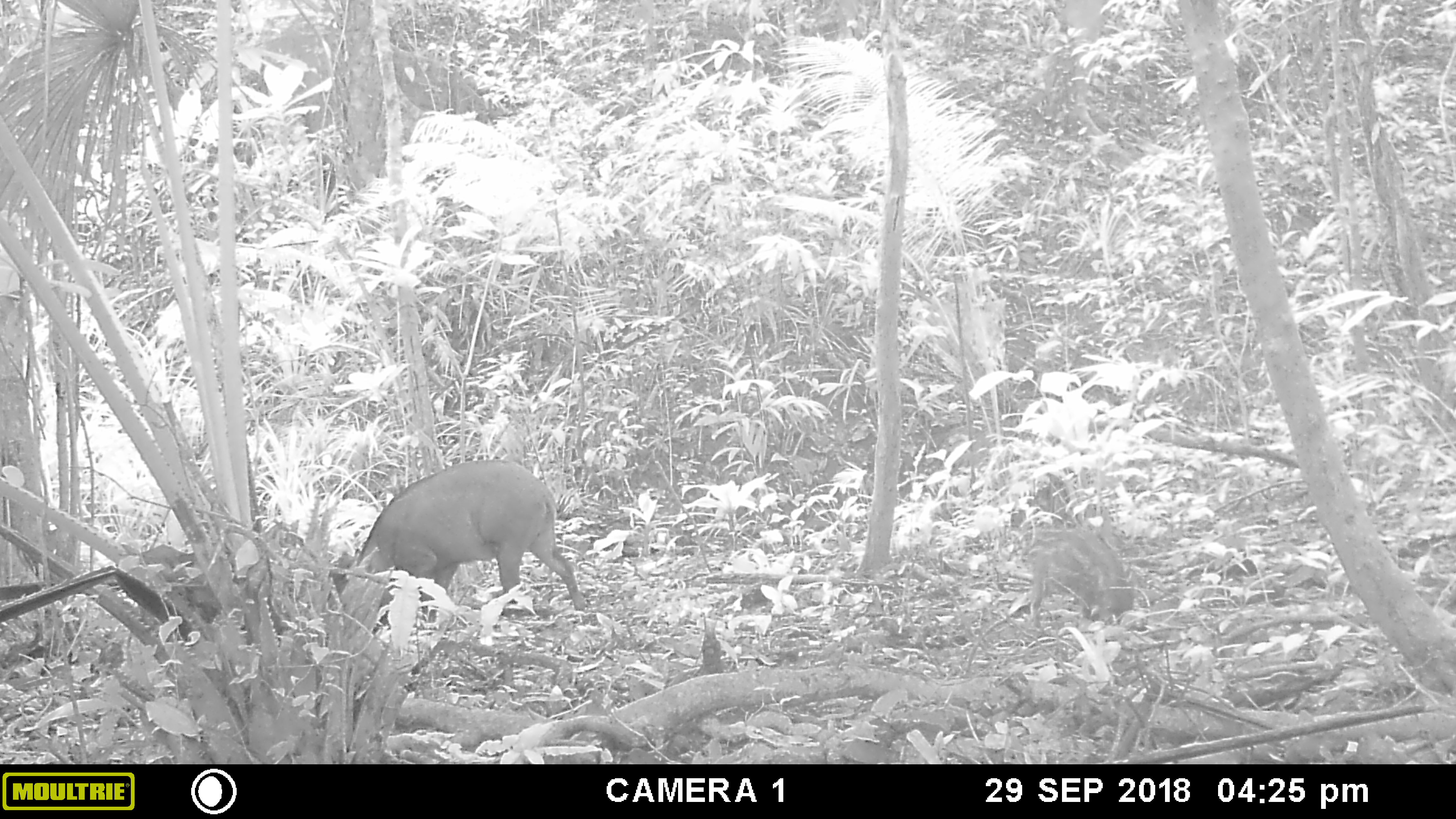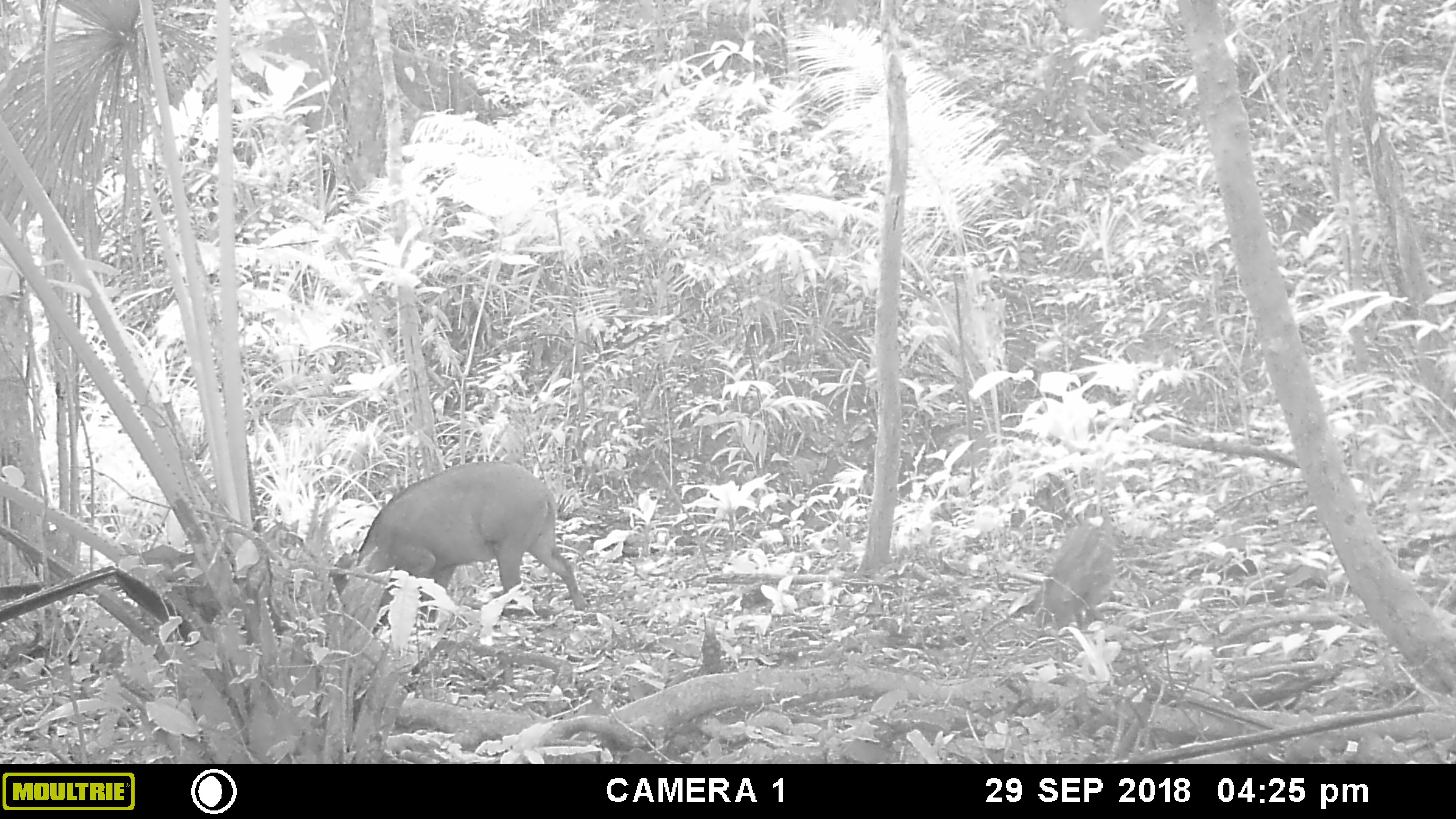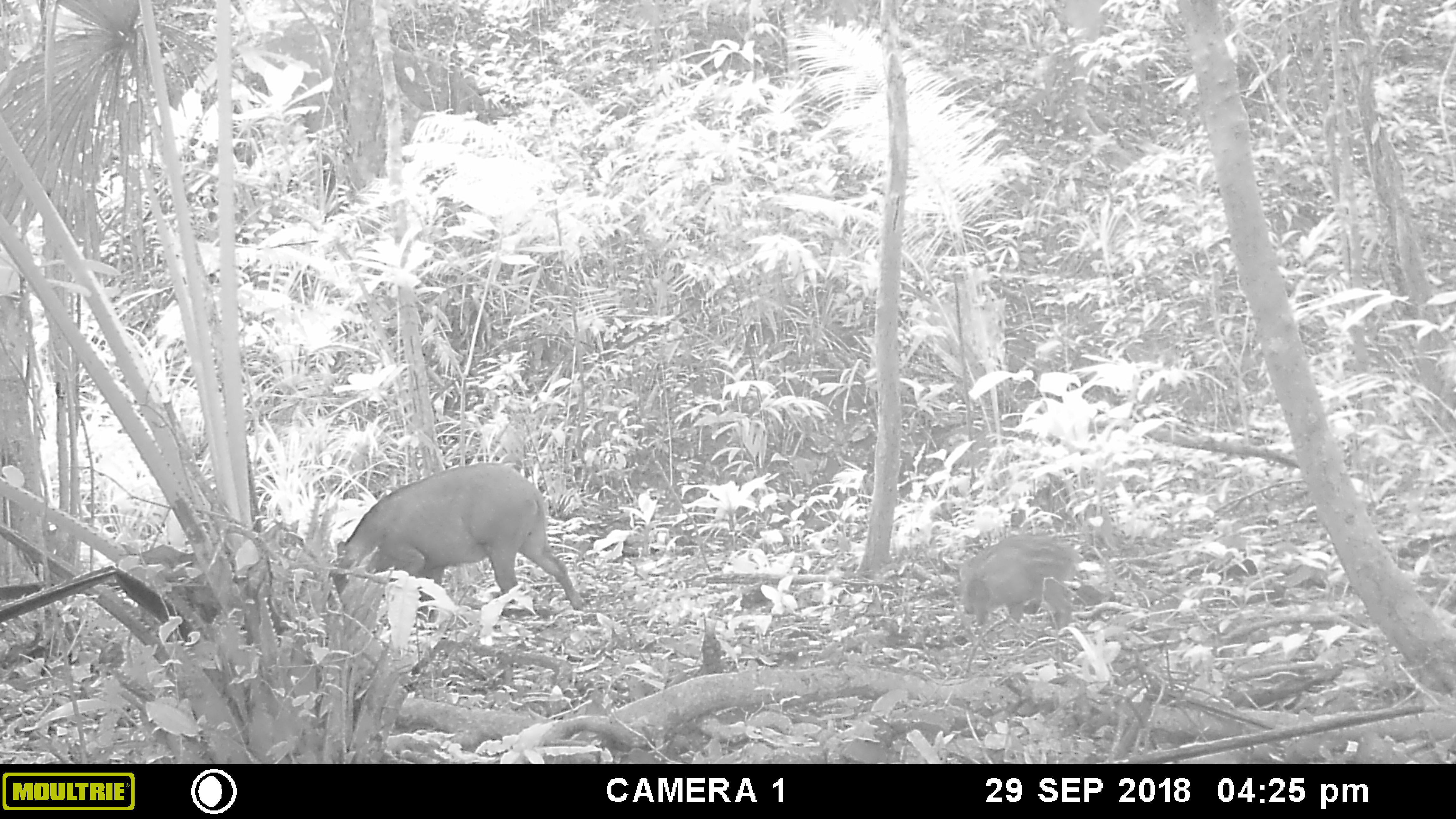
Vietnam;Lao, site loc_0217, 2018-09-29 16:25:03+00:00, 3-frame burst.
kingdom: Animalia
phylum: Chordata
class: Mammalia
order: Artiodactyla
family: Suidae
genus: Sus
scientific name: Sus scrofa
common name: eurasian wild pig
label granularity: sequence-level